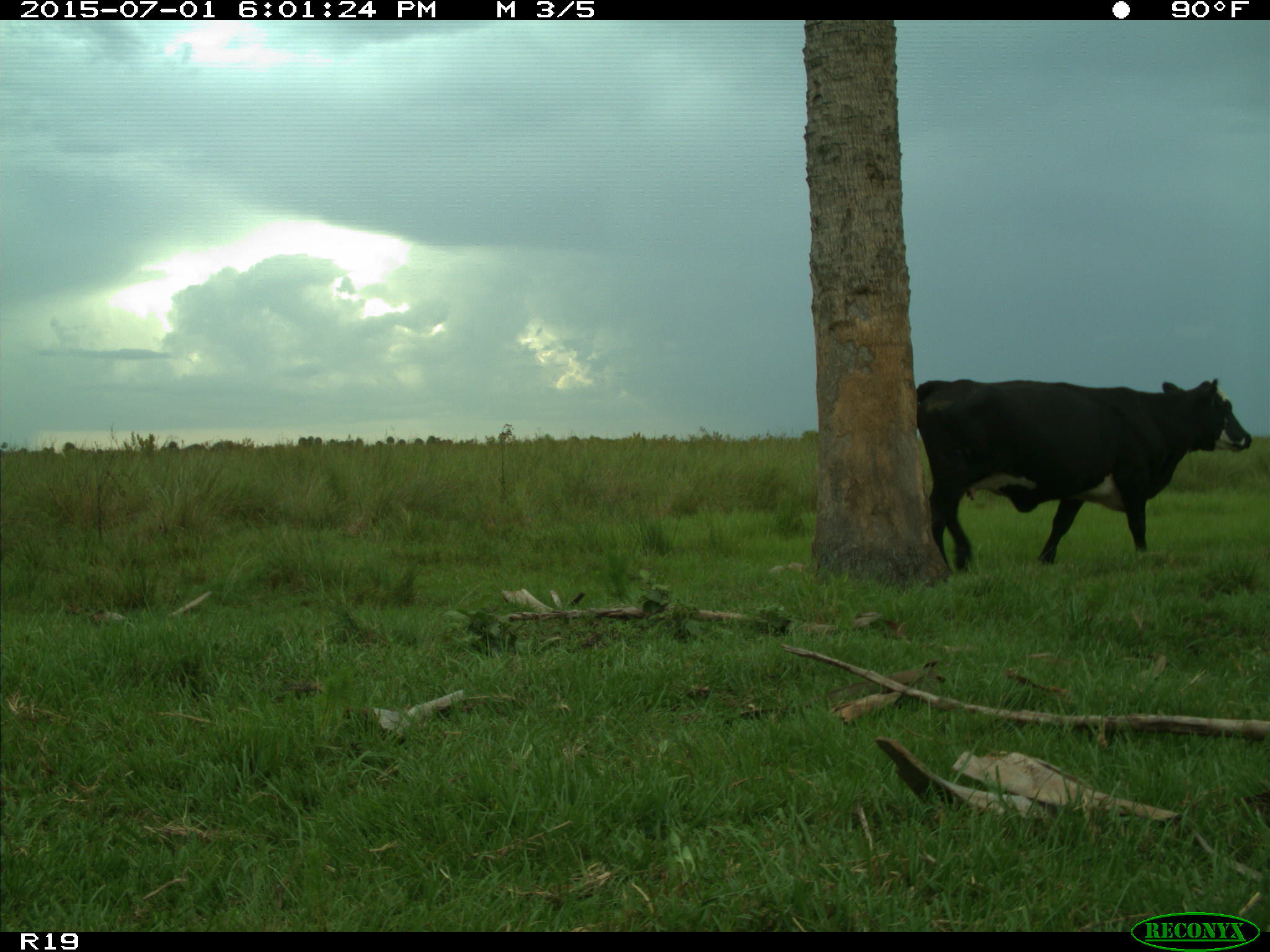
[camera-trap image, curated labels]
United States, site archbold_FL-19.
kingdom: Animalia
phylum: Chordata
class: Mammalia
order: Artiodactyla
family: Bovidae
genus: Bos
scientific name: Bos taurus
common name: domestic cow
Bos taurus (domestic cow).